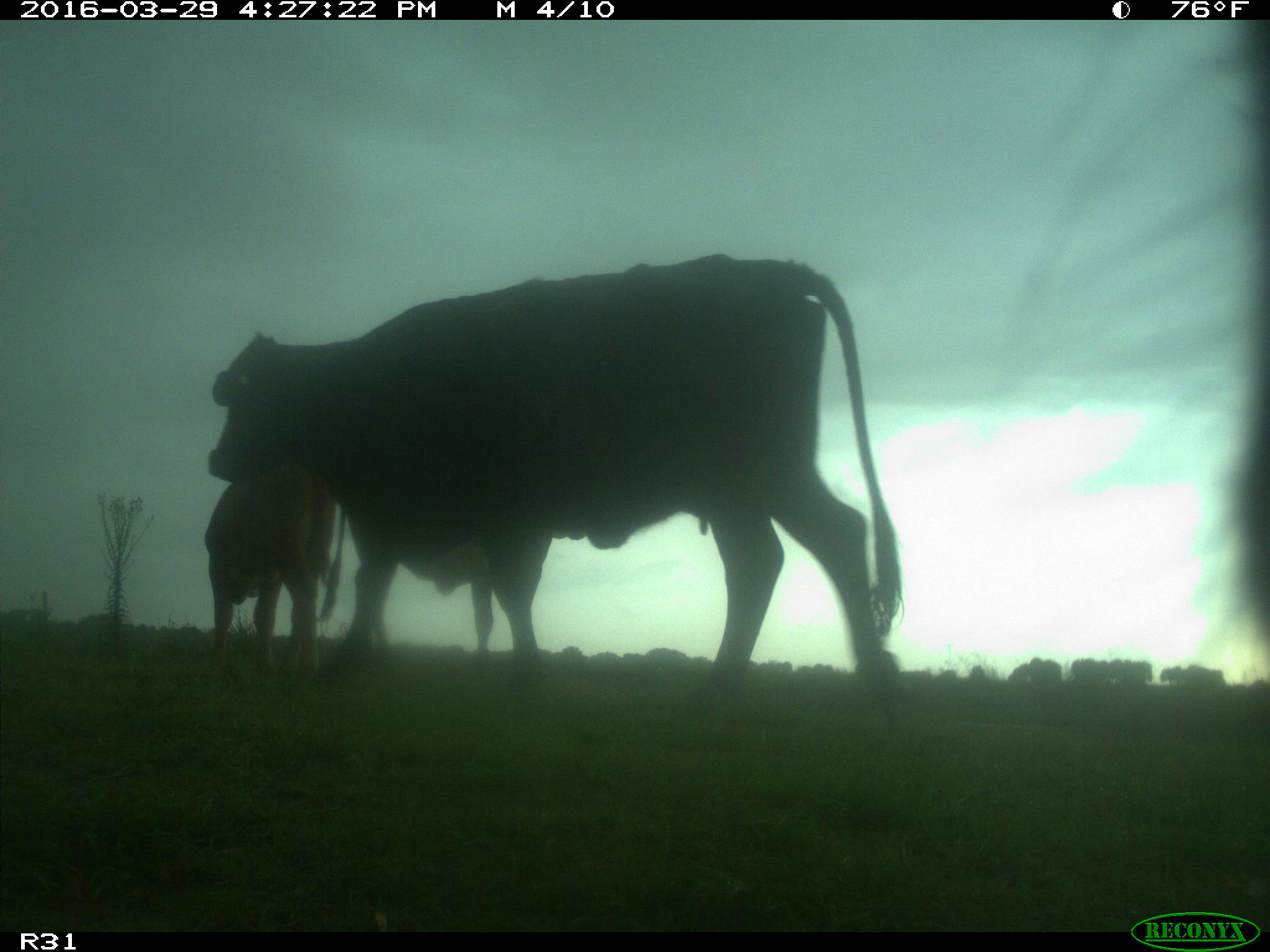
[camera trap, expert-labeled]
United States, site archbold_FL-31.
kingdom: Animalia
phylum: Chordata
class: Mammalia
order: Artiodactyla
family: Bovidae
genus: Bos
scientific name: Bos taurus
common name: domestic cow